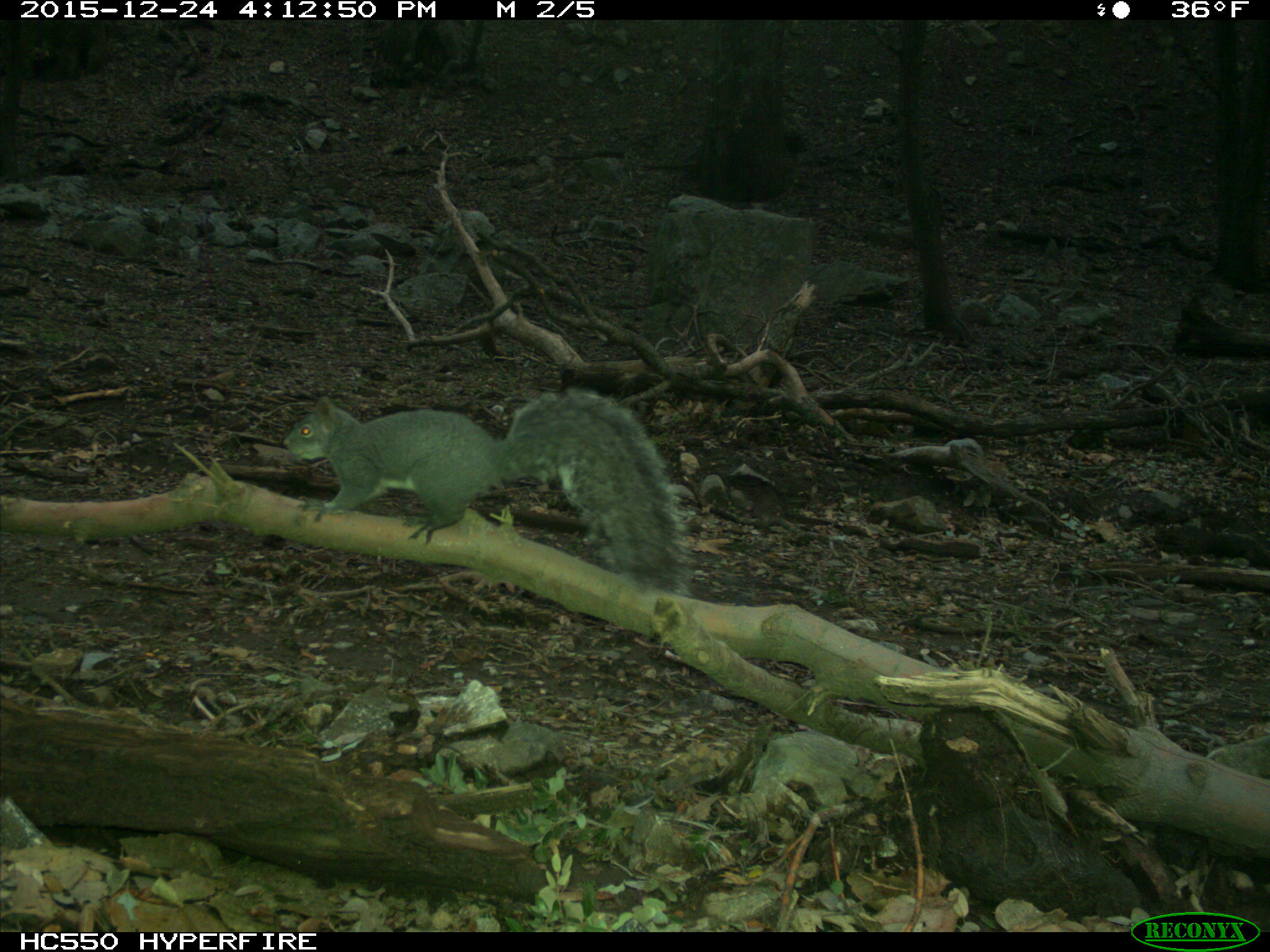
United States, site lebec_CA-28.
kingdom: Animalia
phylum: Chordata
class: Mammalia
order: Rodentia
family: Sciuridae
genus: Sciurus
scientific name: Sciurus carolinensis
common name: eastern gray squirrel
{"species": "Sciurus carolinensis (eastern gray squirrel)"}